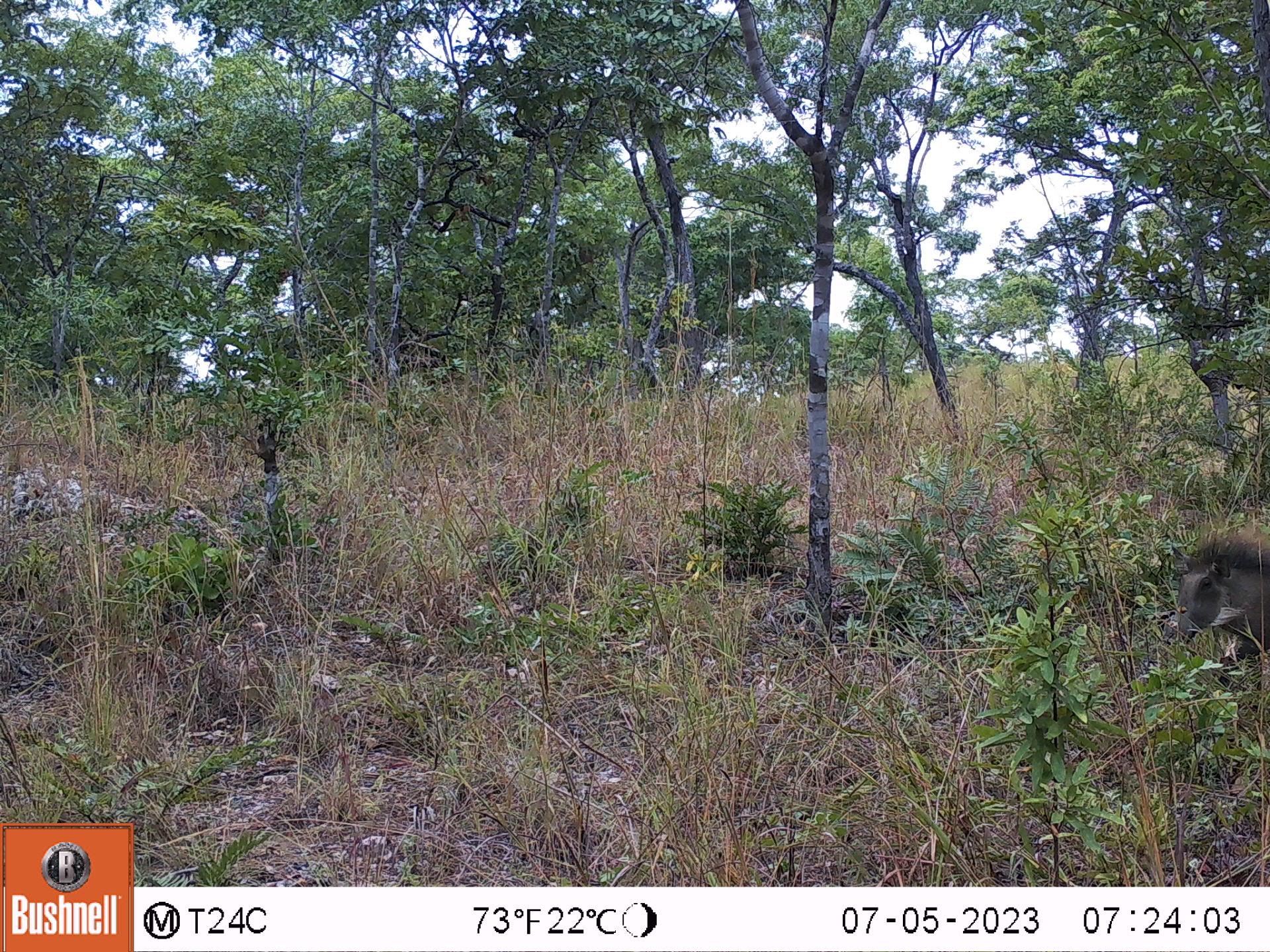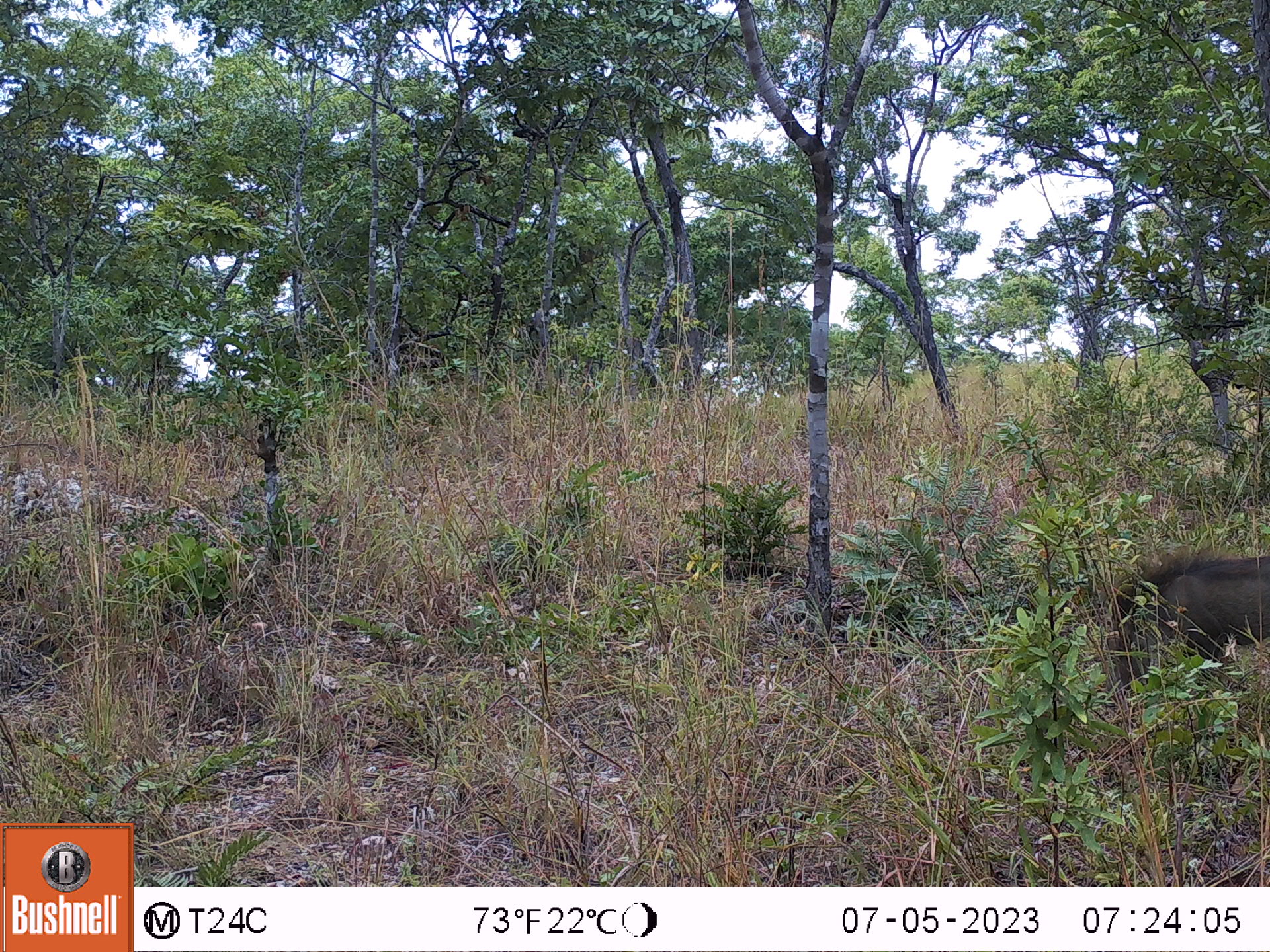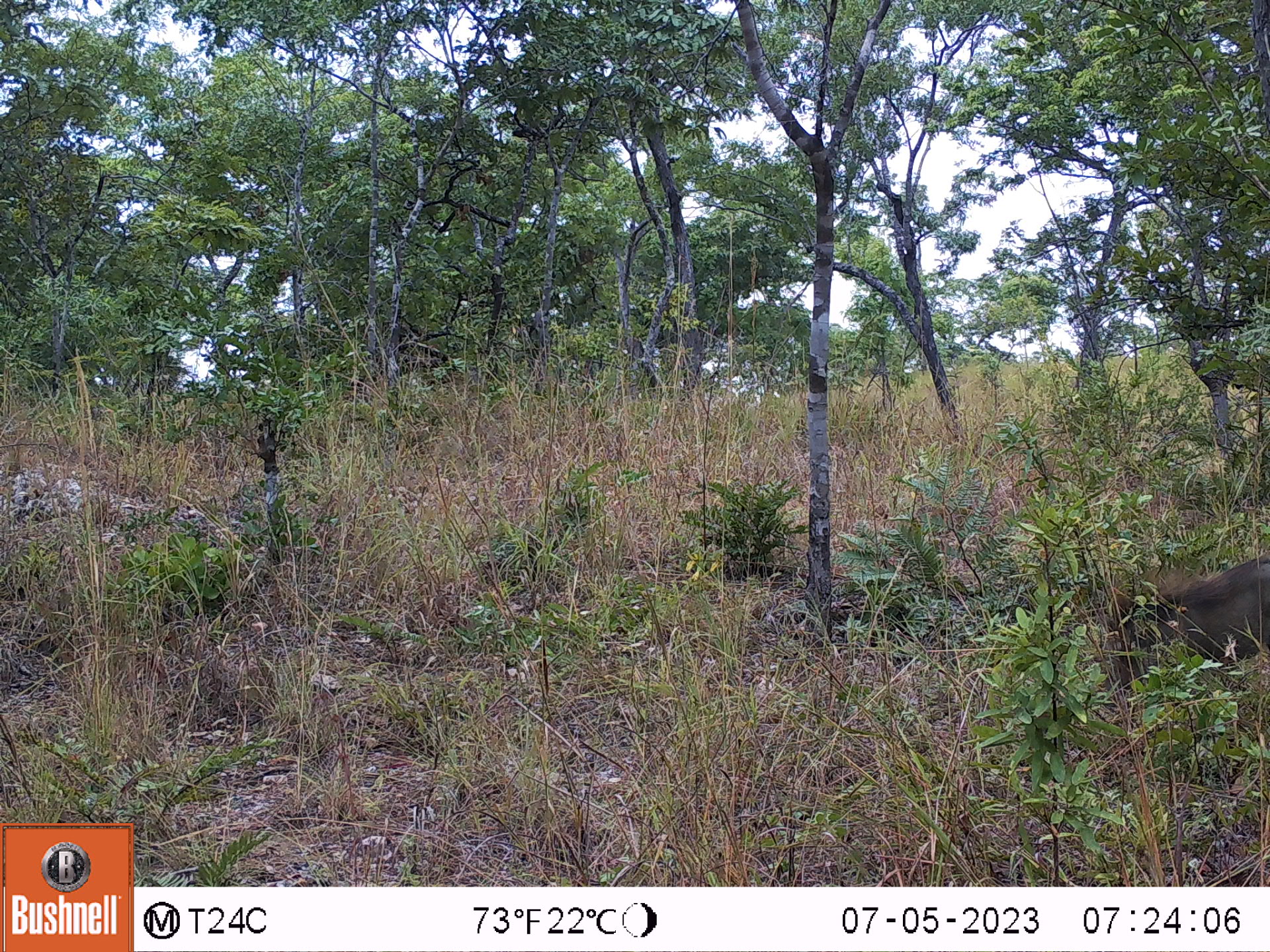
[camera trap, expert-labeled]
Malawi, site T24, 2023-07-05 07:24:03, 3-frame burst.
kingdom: Animalia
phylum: Chordata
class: Mammalia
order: Artiodactyla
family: Suidae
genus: Phacochoerus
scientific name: Phacochoerus africanus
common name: common warthog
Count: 1.